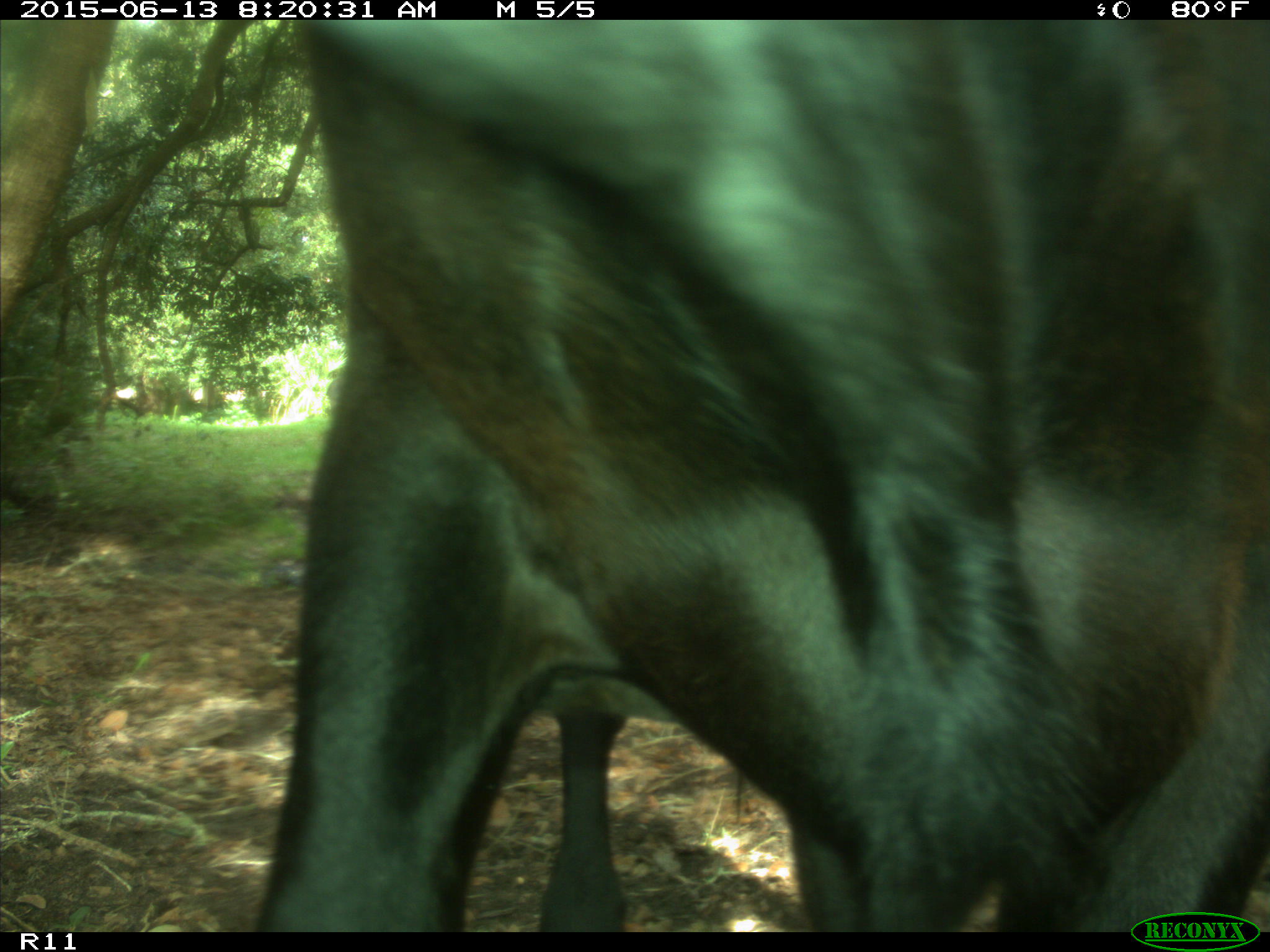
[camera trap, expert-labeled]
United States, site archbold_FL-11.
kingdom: Animalia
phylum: Chordata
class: Mammalia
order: Artiodactyla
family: Bovidae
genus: Bos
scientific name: Bos taurus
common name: domestic cow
Bos taurus (domestic cow).